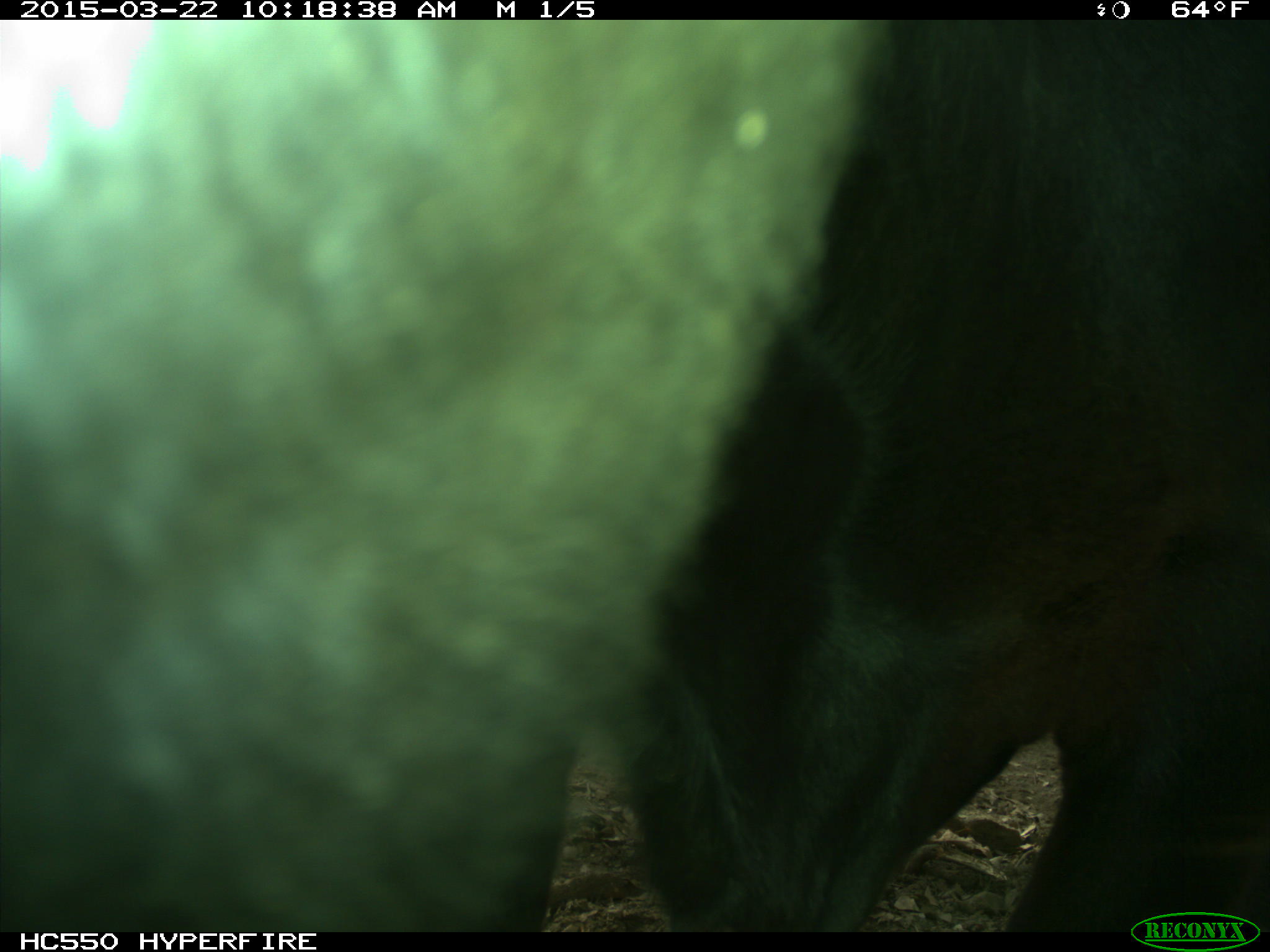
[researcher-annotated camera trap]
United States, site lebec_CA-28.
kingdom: Animalia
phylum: Chordata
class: Mammalia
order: Artiodactyla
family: Bovidae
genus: Bos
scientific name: Bos taurus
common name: domestic cow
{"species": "Bos taurus (domestic cow)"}